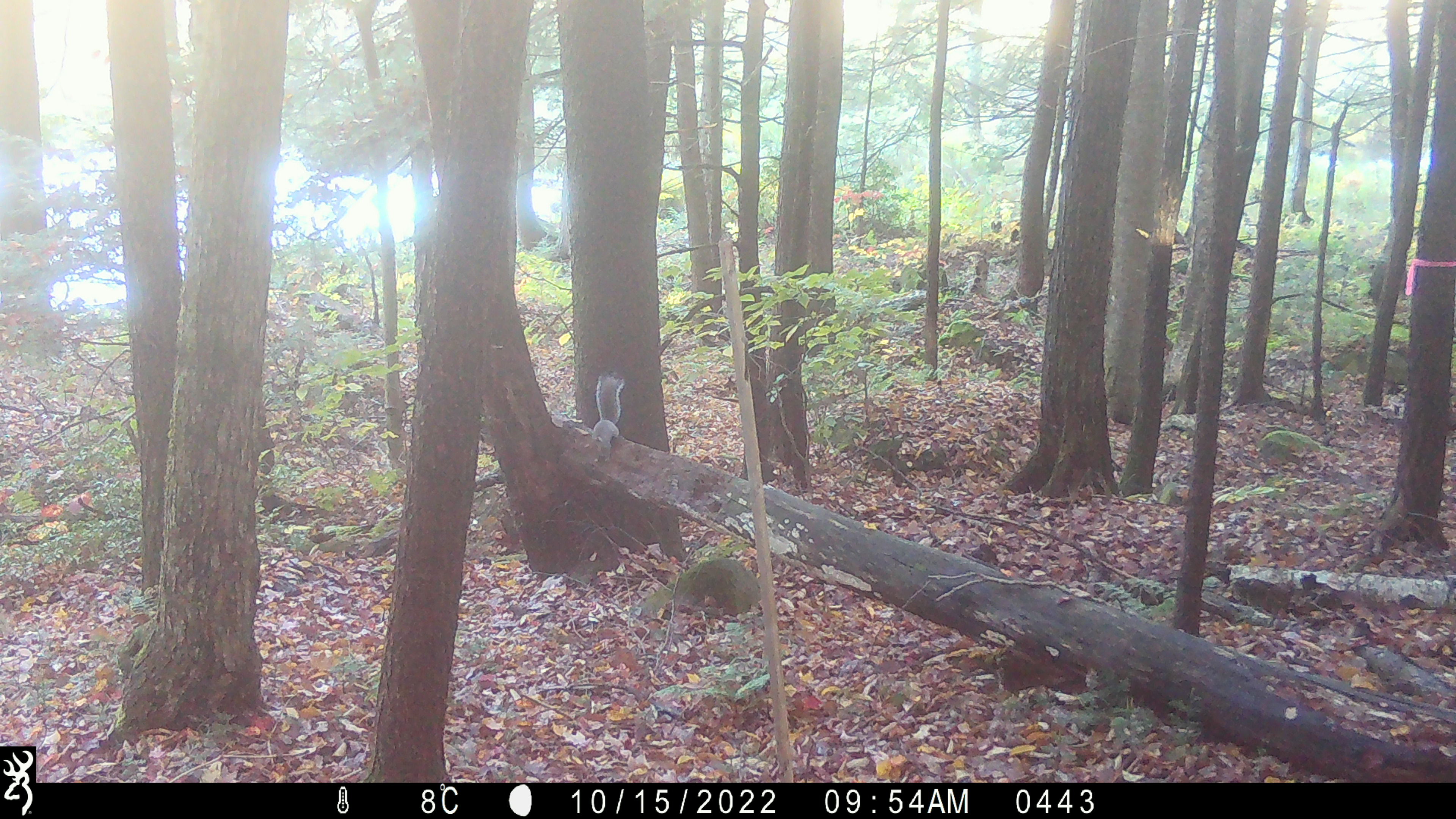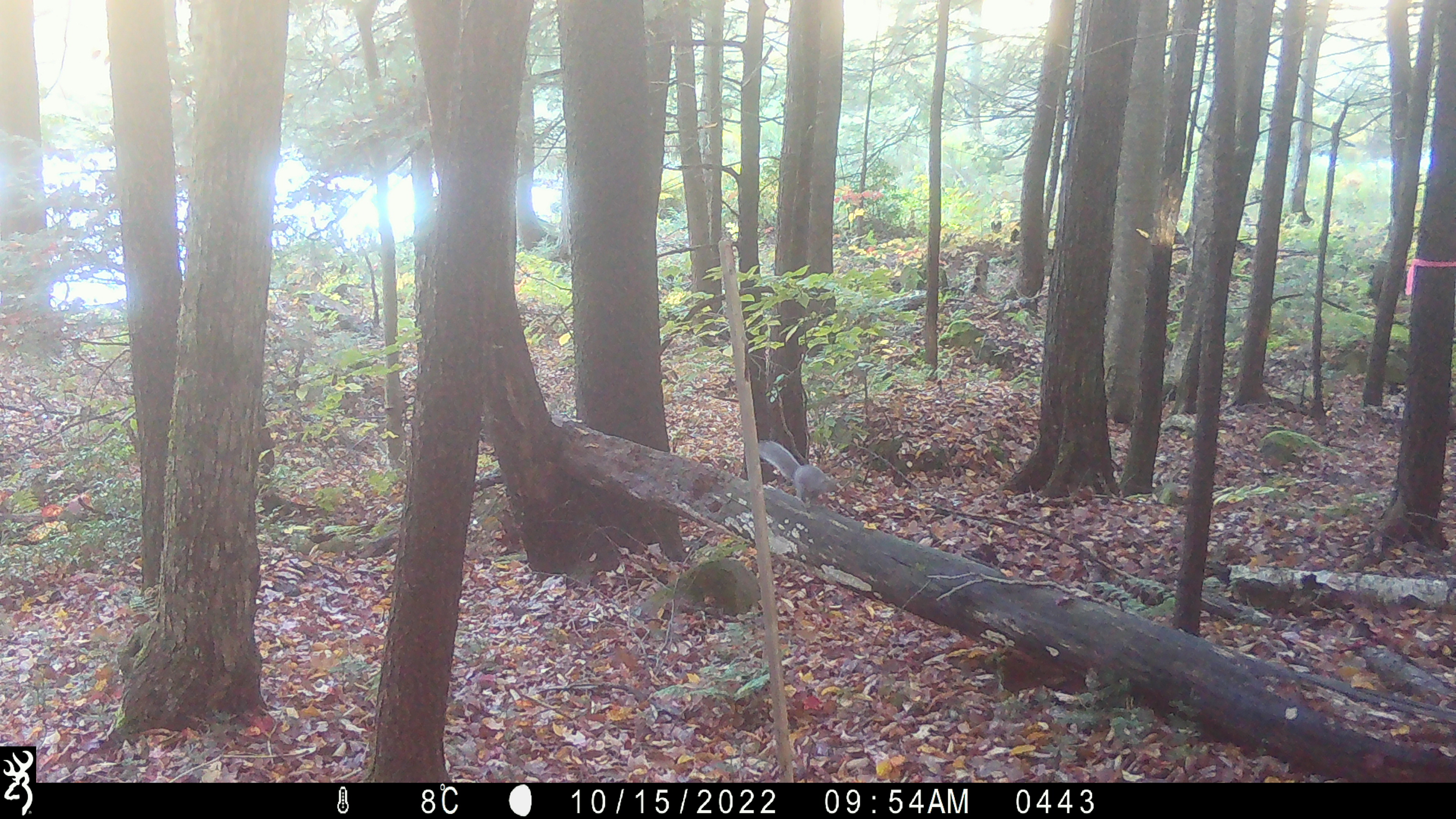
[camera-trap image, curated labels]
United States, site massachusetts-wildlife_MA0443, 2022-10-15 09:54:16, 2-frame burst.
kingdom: Animalia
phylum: Chordata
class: Mammalia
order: Rodentia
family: Sciuridae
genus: Sciurus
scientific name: Sciurus carolinensis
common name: gray squirrel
Gray squirrel (Sciurus carolinensis).